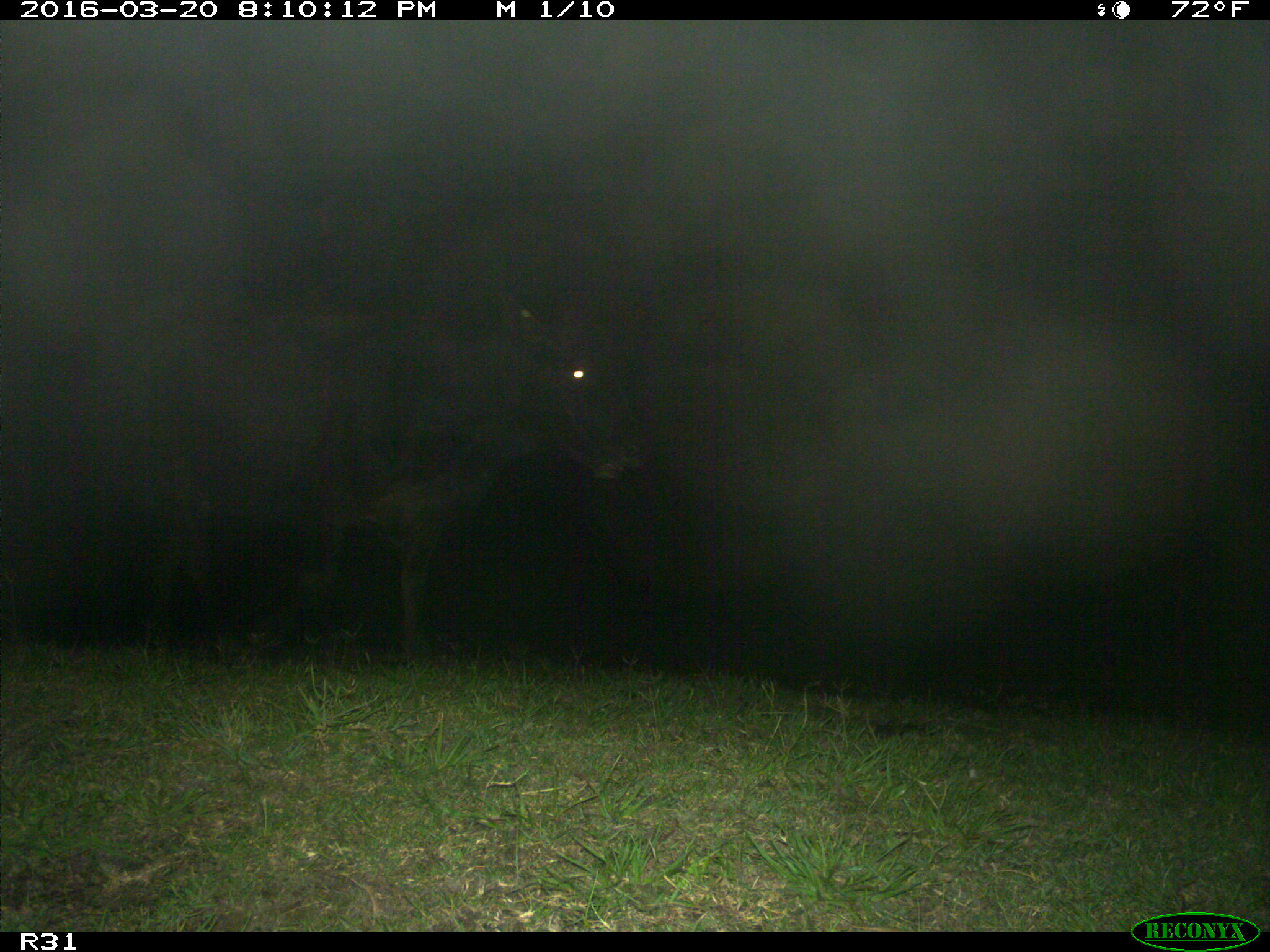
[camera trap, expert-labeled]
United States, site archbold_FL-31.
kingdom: Animalia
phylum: Chordata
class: Mammalia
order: Artiodactyla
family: Bovidae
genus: Bos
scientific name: Bos taurus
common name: domestic cow